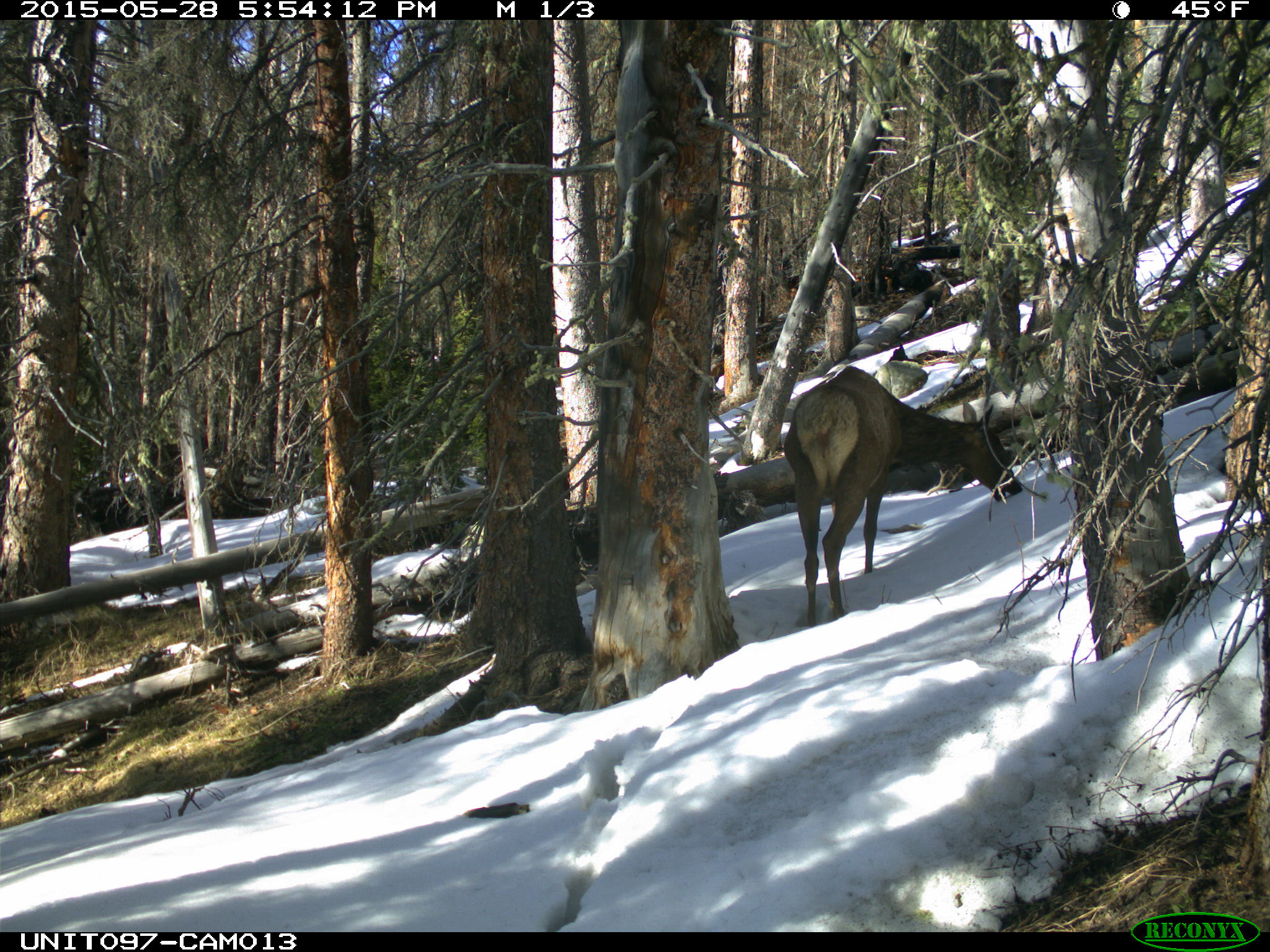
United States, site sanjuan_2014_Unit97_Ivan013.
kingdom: Animalia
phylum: Chordata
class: Mammalia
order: Artiodactyla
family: Cervidae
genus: Cervus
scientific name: Cervus elaphus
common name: red deer